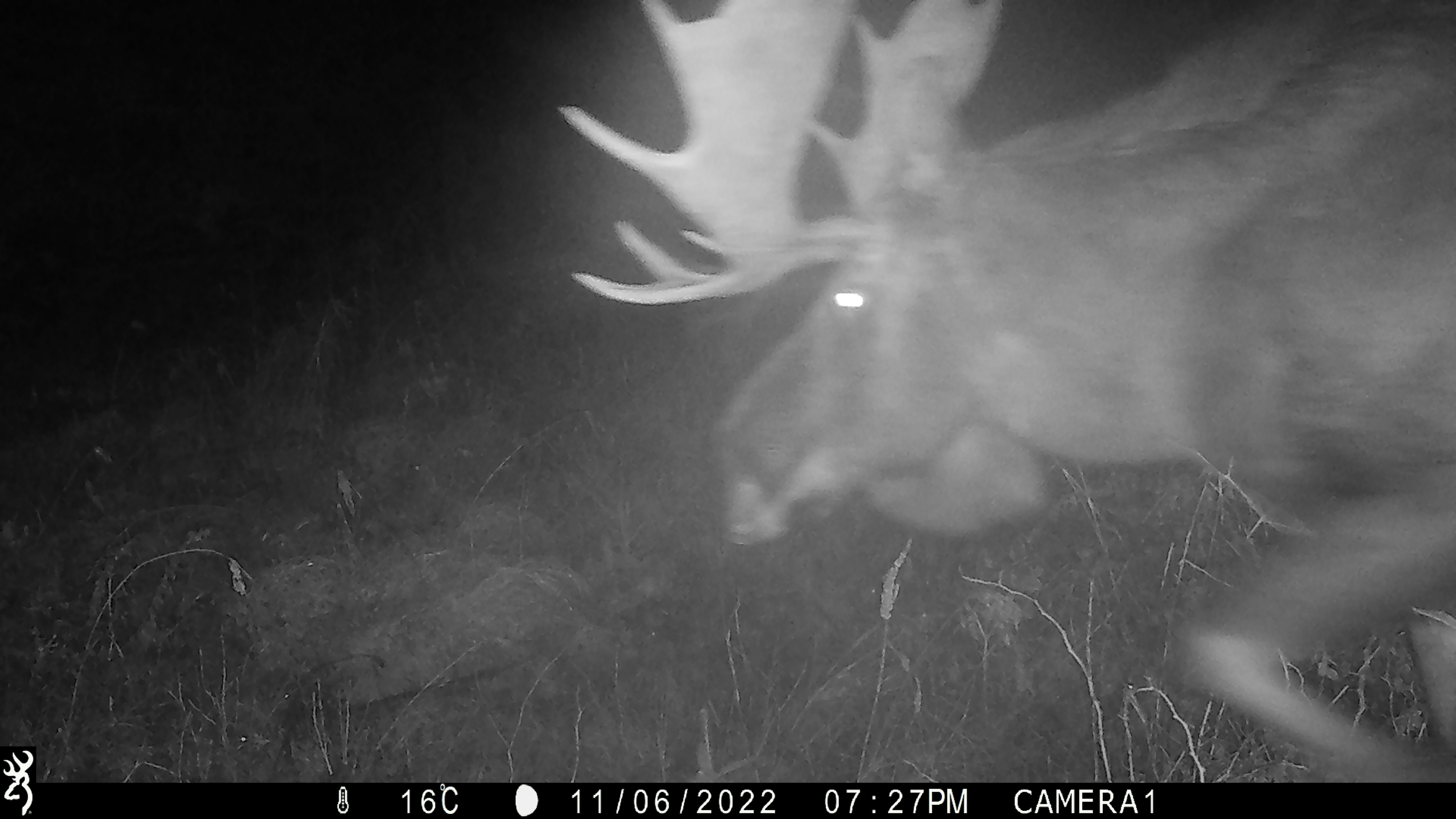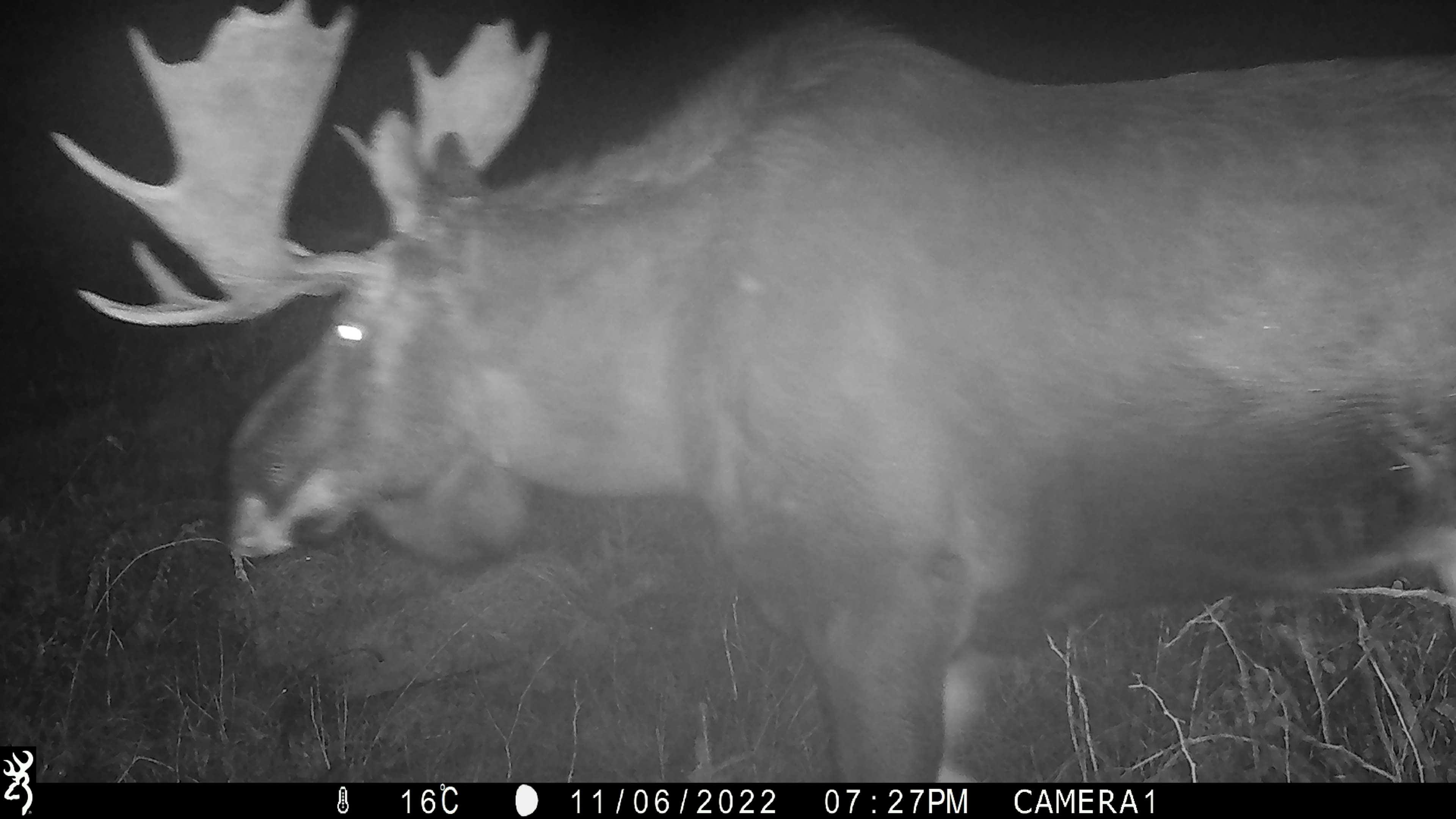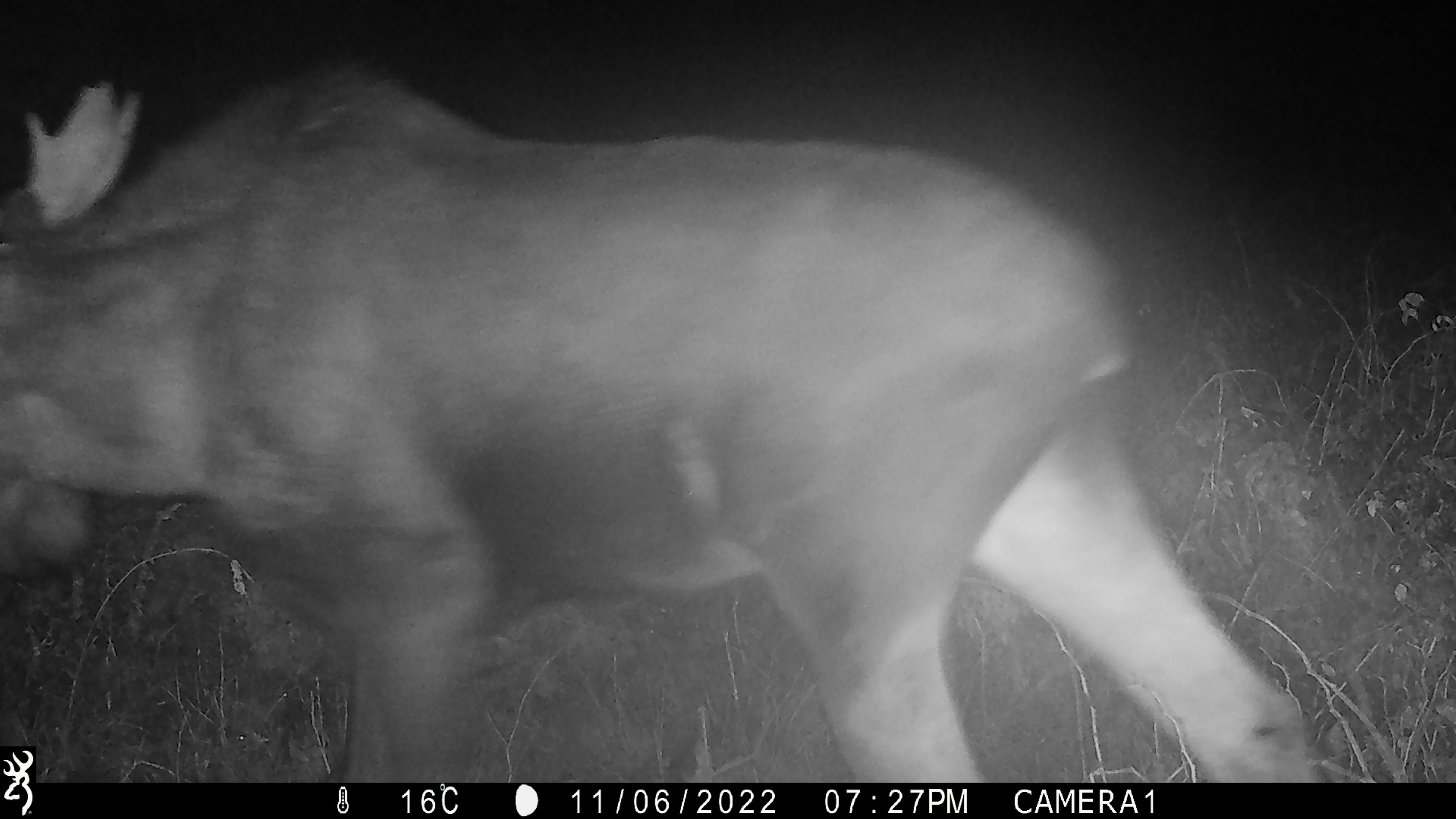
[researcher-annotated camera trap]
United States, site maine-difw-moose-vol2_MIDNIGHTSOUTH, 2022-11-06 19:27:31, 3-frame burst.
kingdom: Animalia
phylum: Chordata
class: Mammalia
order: Artiodactyla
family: Cervidae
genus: Alces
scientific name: Alces alces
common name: moose